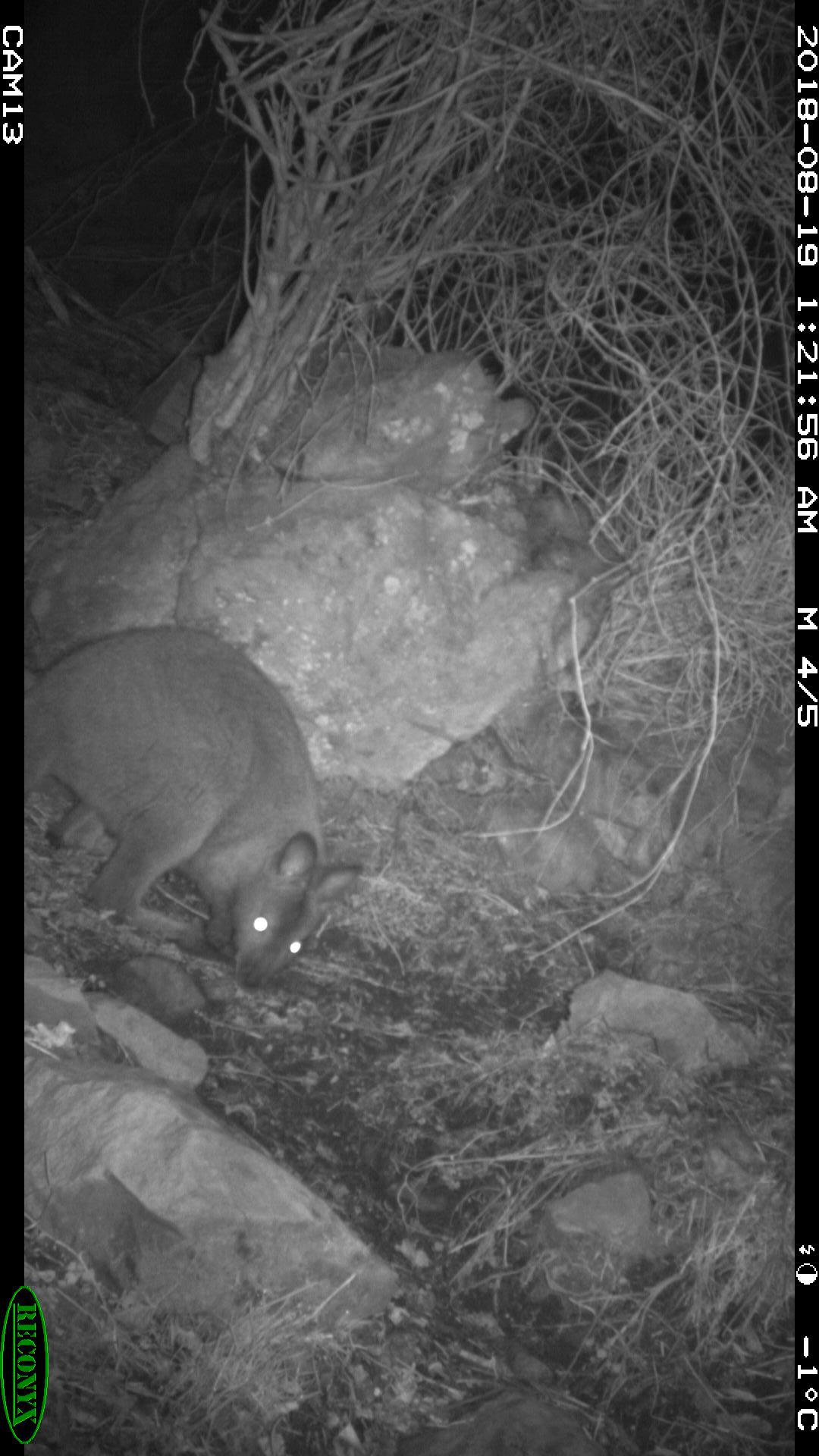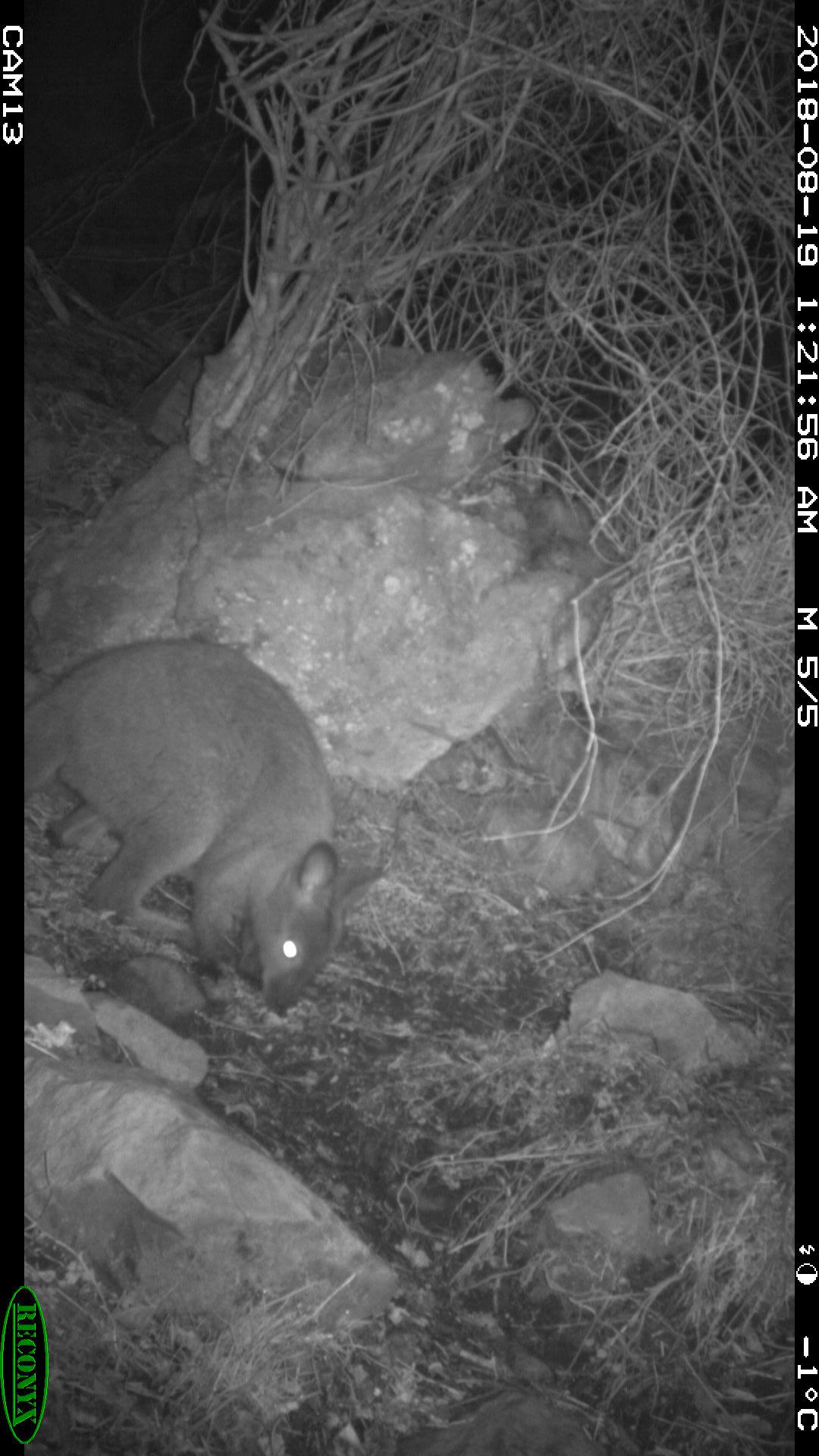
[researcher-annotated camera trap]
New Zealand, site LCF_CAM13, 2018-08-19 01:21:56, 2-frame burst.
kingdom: Animalia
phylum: Chordata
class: Mammalia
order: Diprotodontia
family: Macropodidae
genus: Notamacropus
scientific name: Notamacropus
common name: wallaby